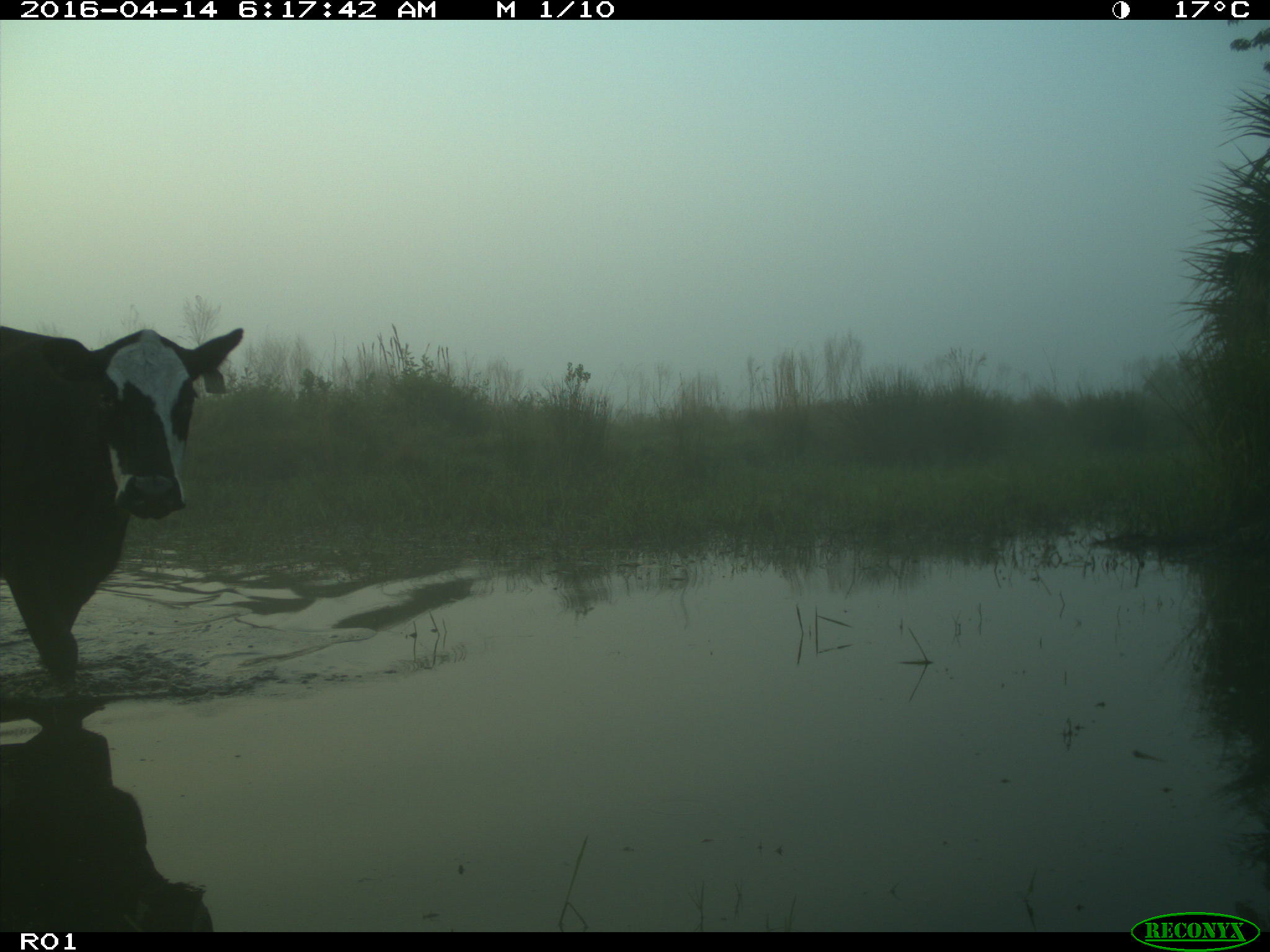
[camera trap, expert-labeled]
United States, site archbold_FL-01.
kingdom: Animalia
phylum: Chordata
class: Mammalia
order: Artiodactyla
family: Bovidae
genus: Bos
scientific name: Bos taurus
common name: domestic cow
Bos taurus (domestic cow).